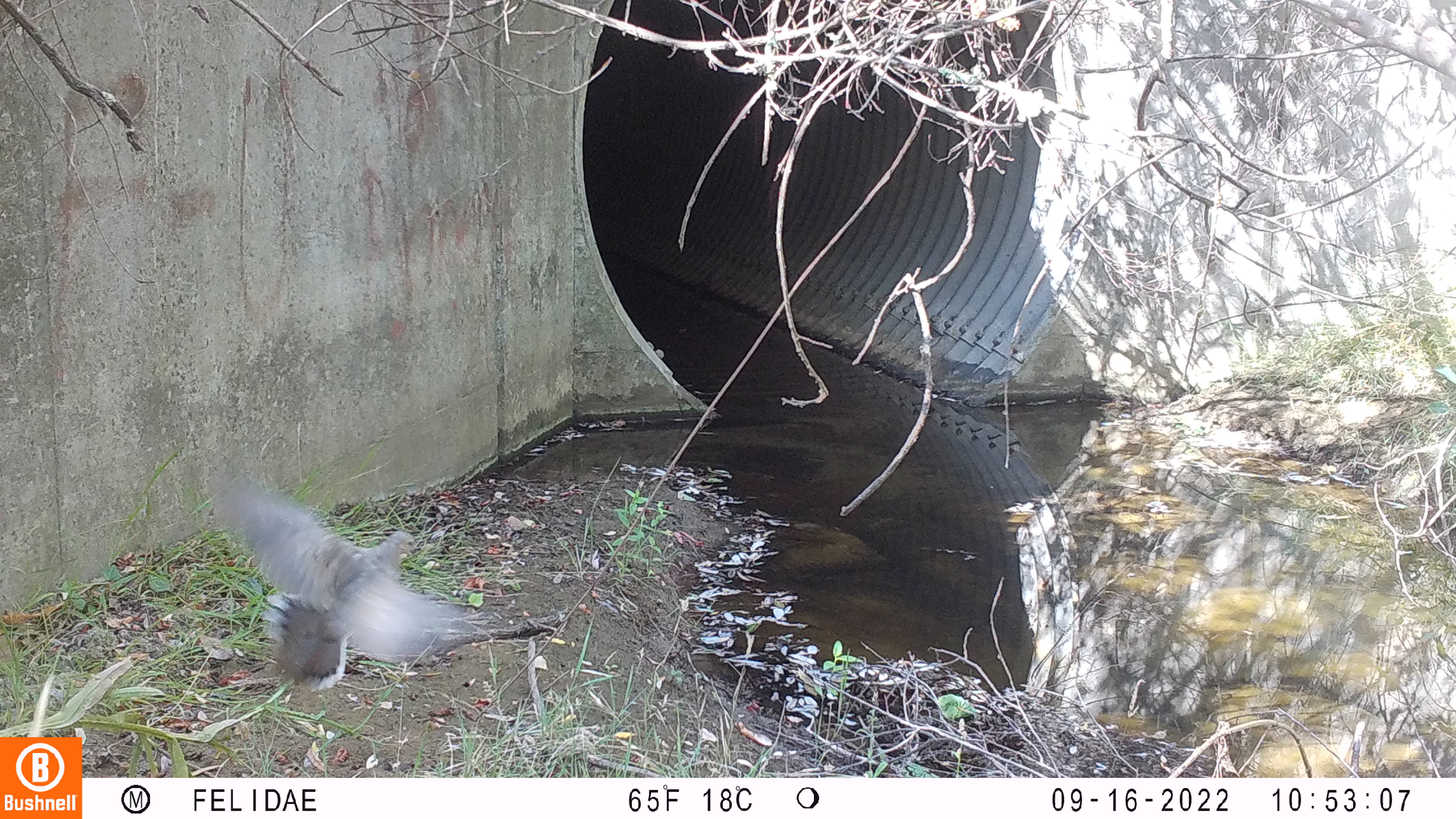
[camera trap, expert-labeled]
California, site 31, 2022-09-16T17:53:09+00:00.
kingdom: Animalia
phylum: Chordata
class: Aves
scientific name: Aves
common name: bird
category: unknown bird